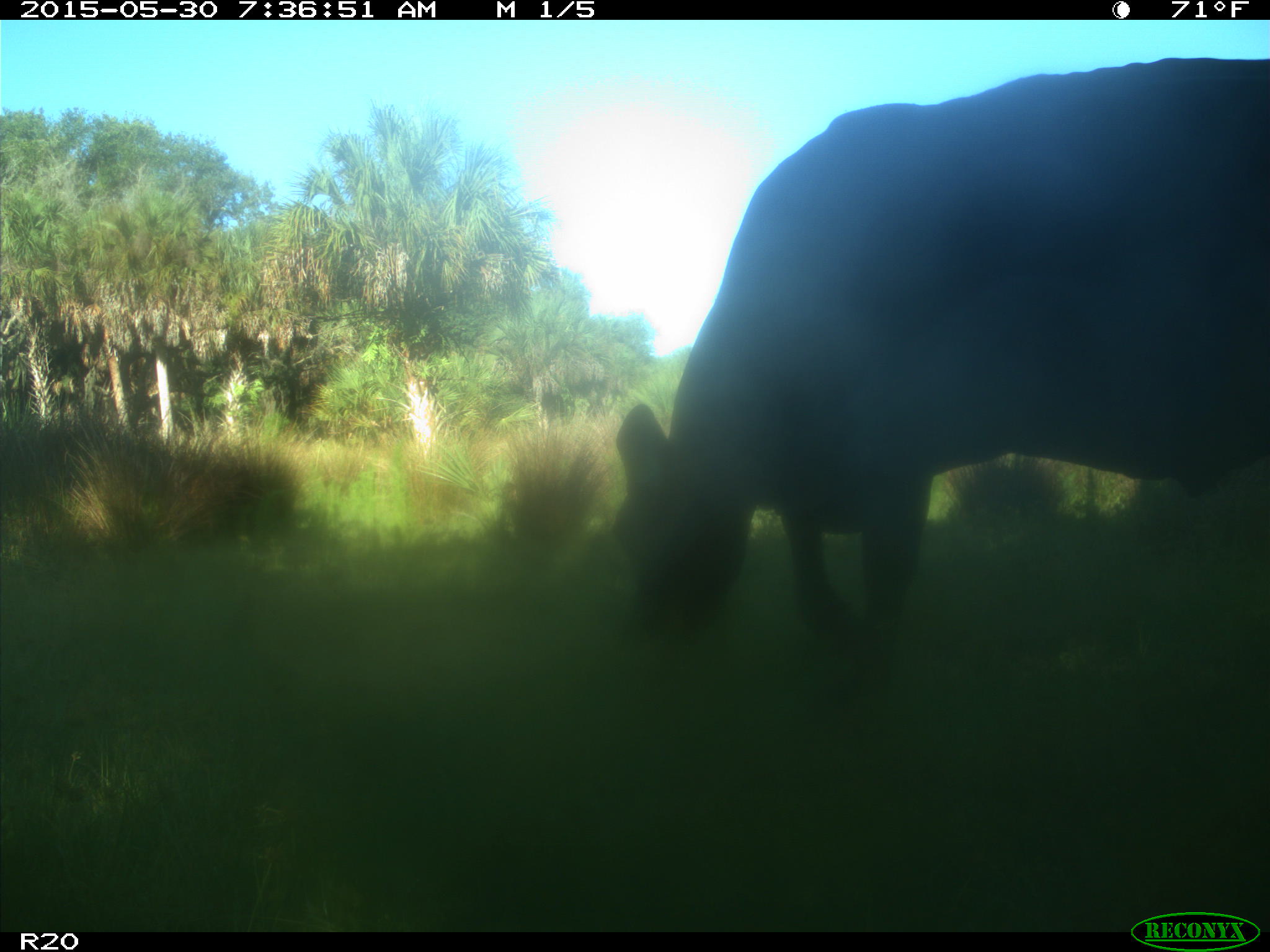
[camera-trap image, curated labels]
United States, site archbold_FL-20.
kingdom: Animalia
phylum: Chordata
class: Mammalia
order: Artiodactyla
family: Bovidae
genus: Bos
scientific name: Bos taurus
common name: domestic cow